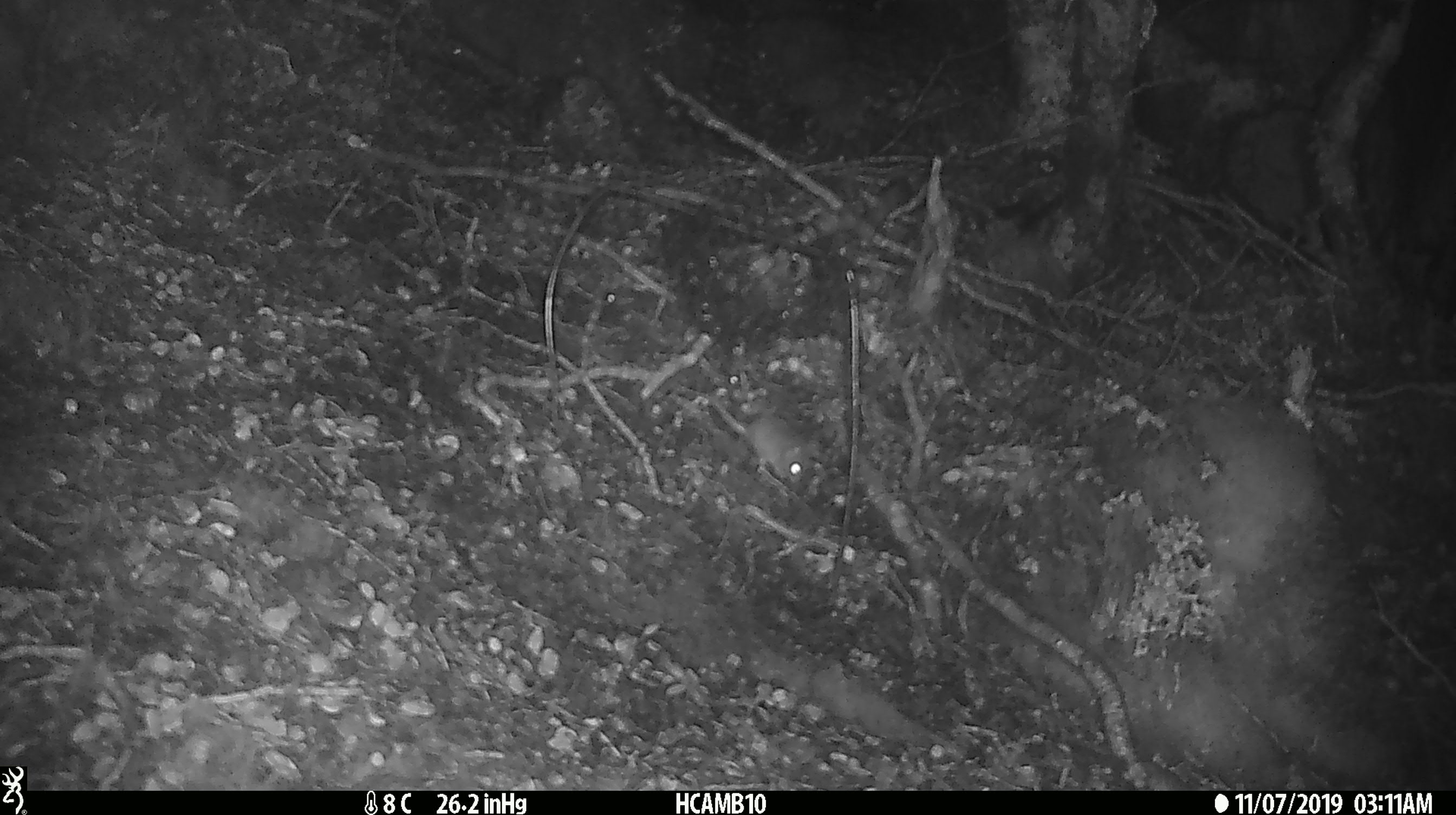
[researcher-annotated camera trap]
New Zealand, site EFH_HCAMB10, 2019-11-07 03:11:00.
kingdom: Animalia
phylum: Chordata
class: Mammalia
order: Rodentia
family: Muridae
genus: Mus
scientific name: Mus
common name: mouse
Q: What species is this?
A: Mouse (Mus).